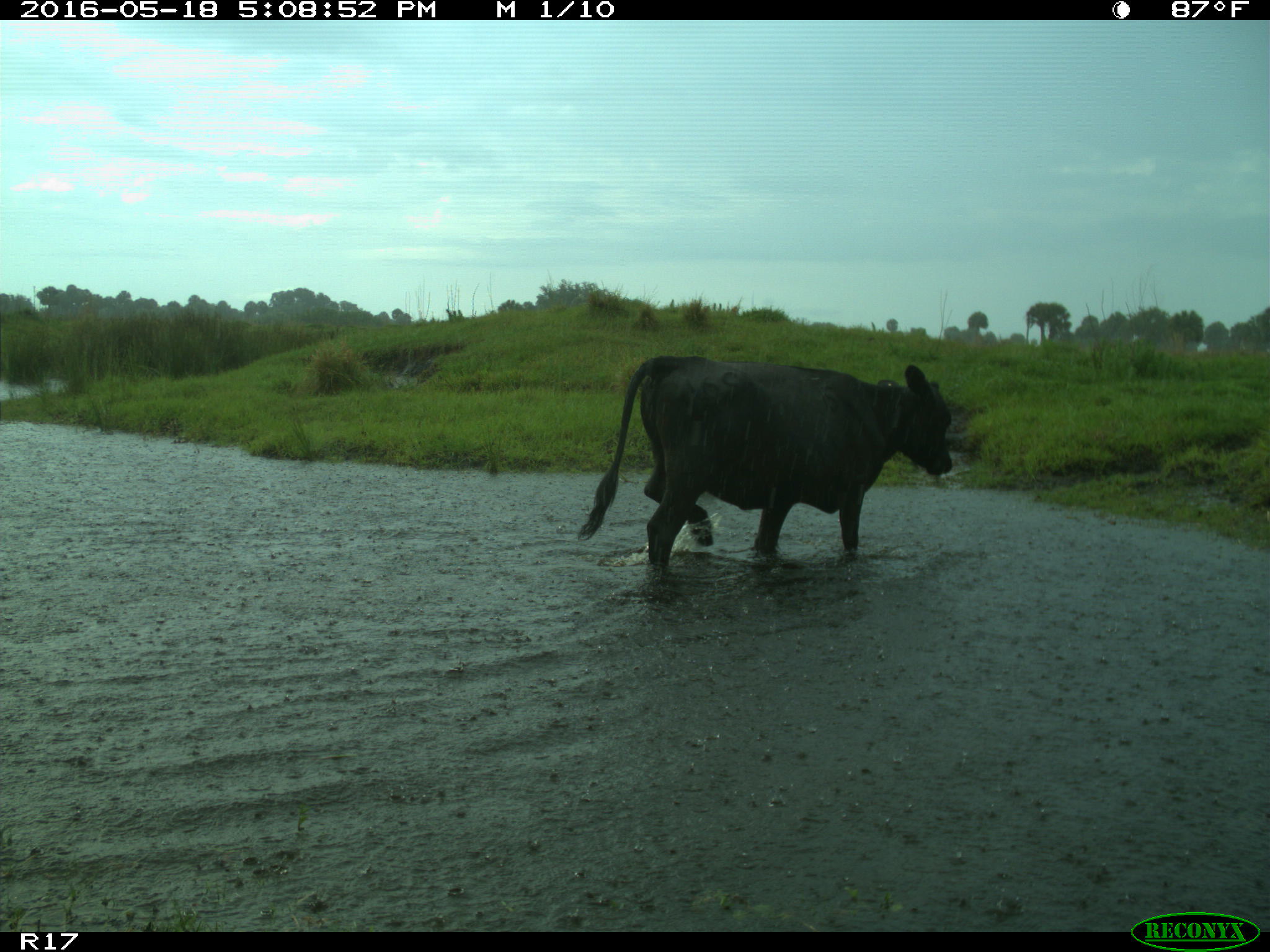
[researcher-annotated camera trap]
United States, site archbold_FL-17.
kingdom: Animalia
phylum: Chordata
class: Mammalia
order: Artiodactyla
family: Bovidae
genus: Bos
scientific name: Bos taurus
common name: domestic cow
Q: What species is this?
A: Bos taurus (domestic cow).